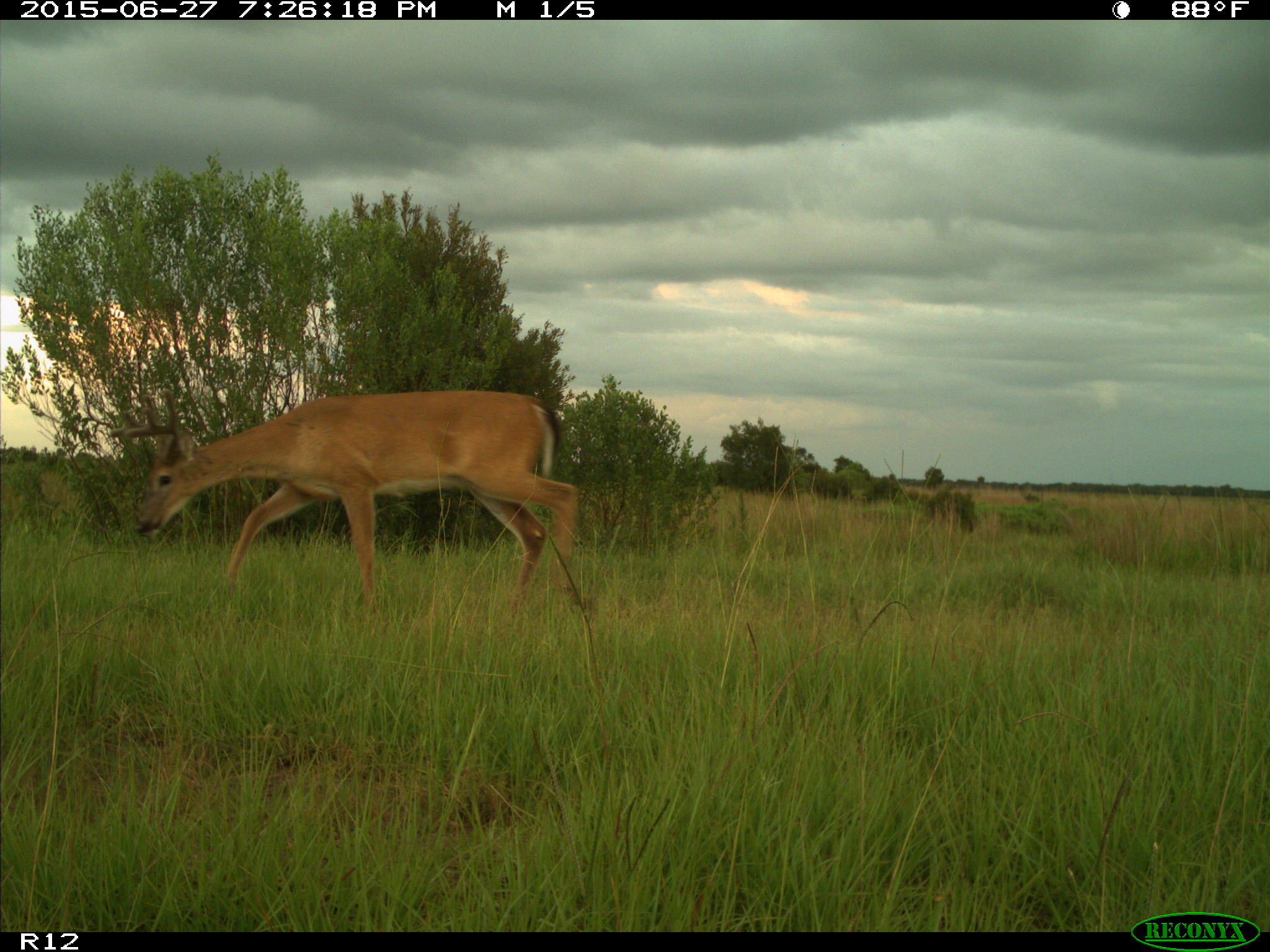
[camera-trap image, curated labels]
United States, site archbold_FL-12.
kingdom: Animalia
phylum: Chordata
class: Mammalia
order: Artiodactyla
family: Cervidae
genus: Odocoileus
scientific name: Odocoileus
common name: deer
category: unidentified deer